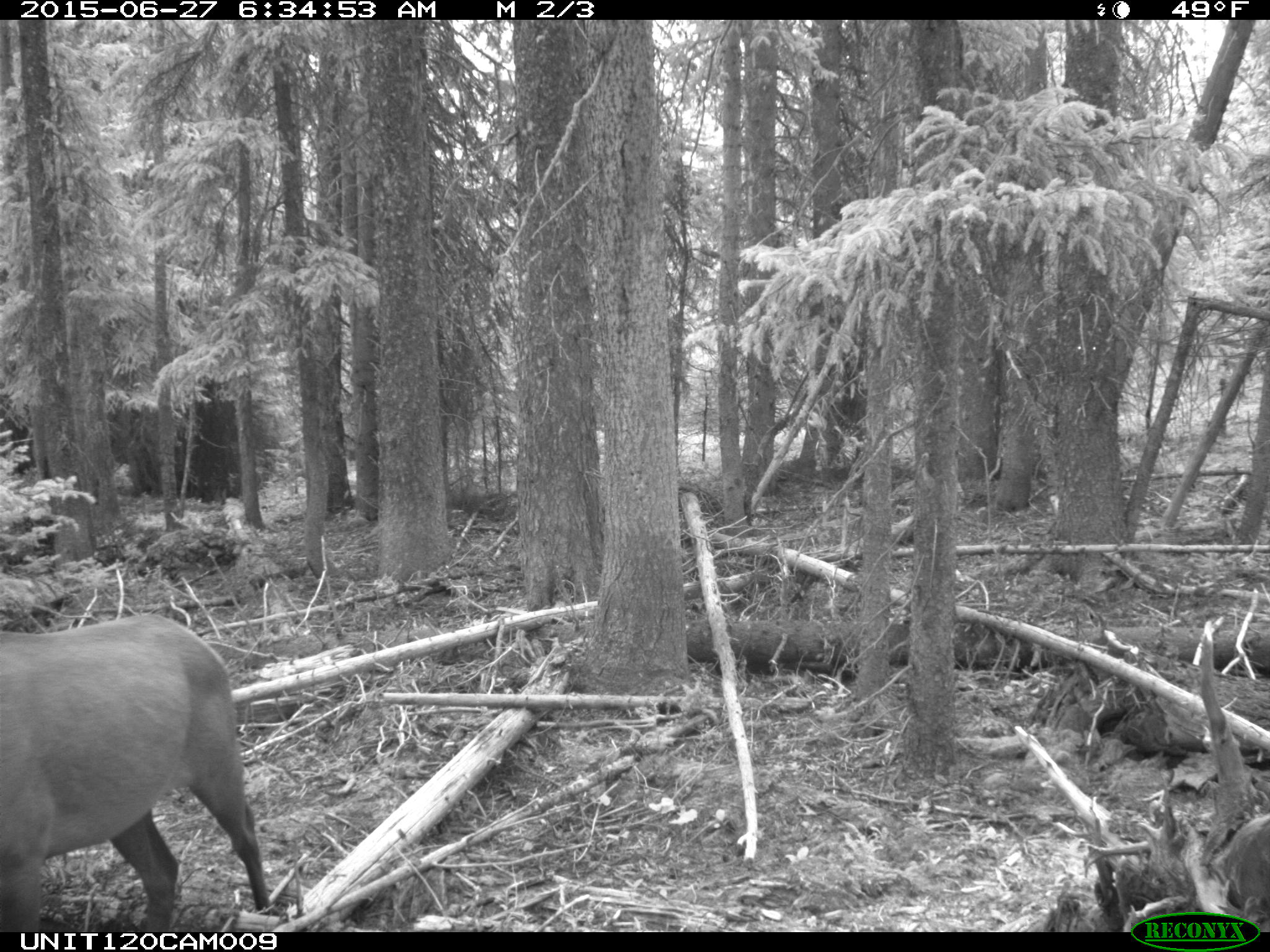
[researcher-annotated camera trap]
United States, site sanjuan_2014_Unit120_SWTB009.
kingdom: Animalia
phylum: Chordata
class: Mammalia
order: Artiodactyla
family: Cervidae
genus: Cervus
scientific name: Cervus elaphus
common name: red deer